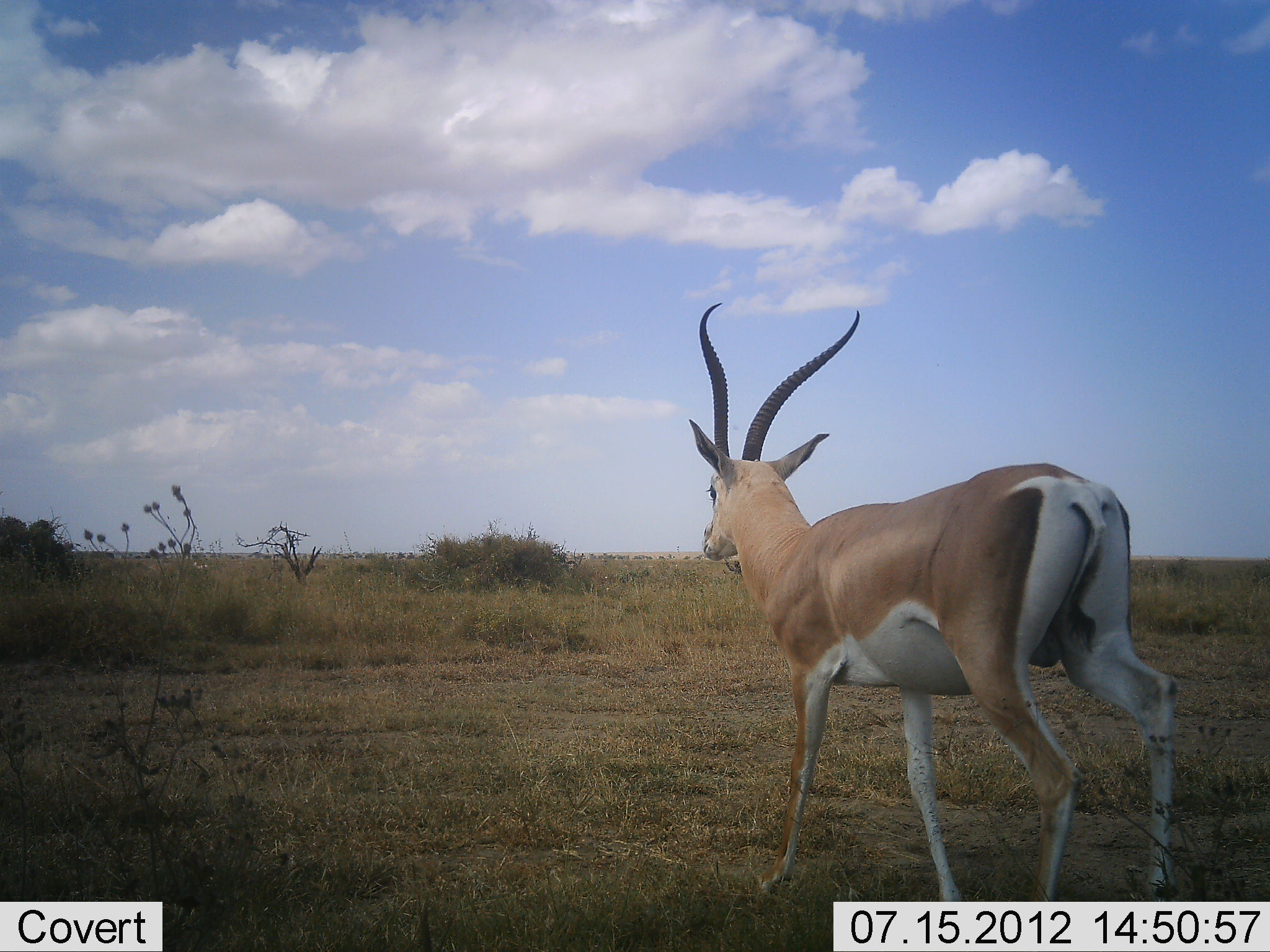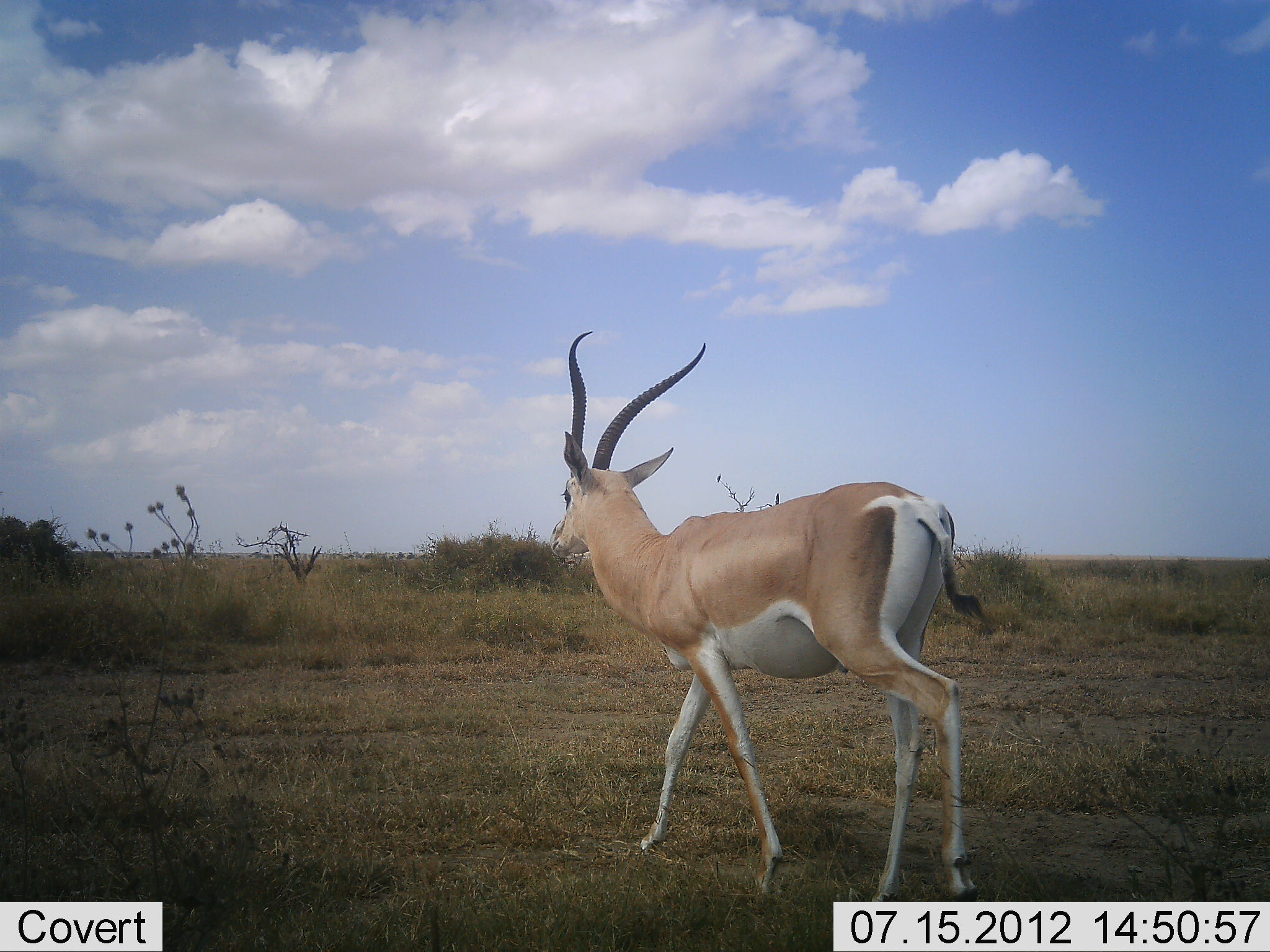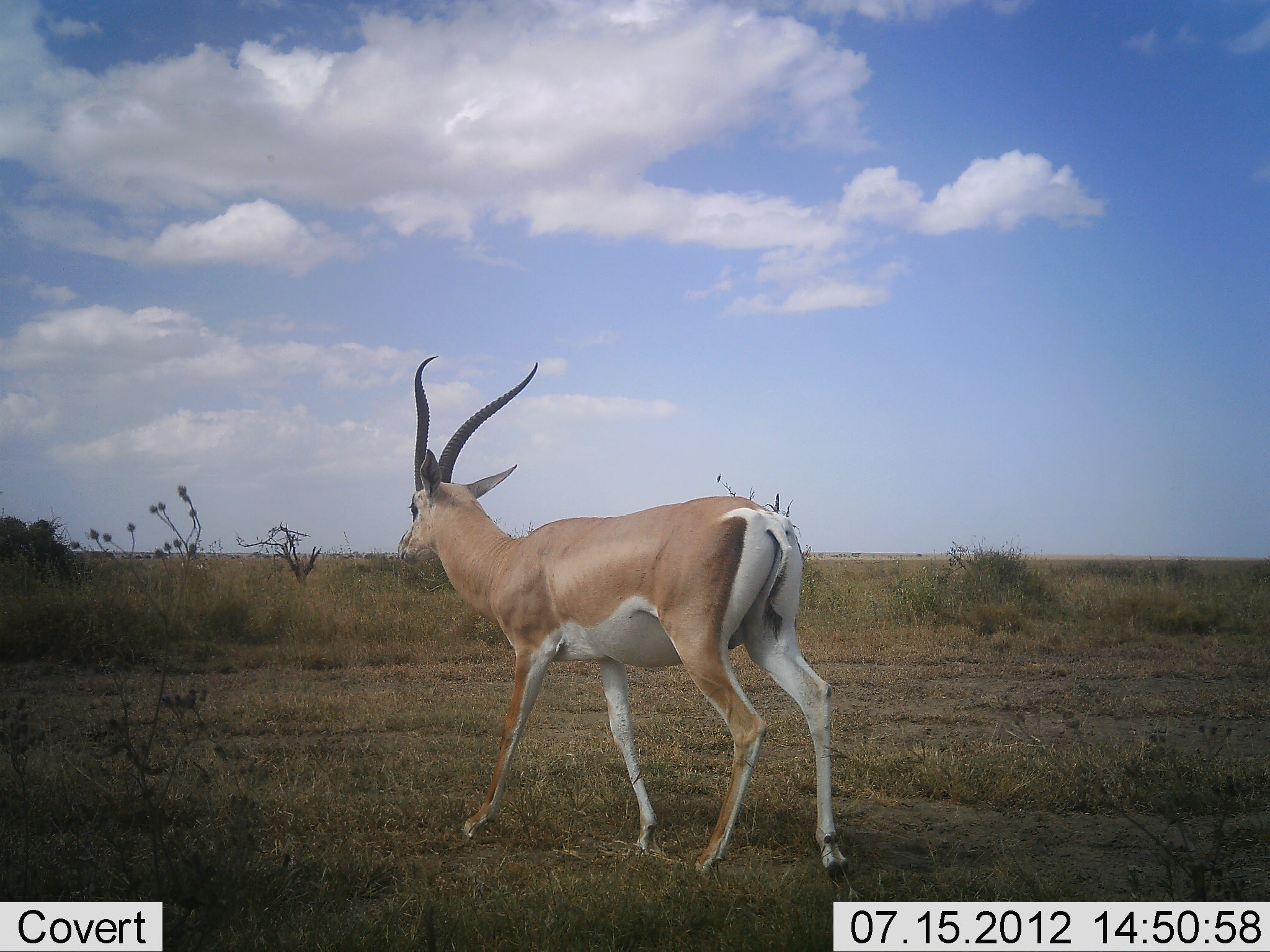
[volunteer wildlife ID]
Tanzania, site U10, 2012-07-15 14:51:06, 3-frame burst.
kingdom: Animalia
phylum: Chordata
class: Mammalia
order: Artiodactyla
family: Bovidae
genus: Nanger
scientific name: Nanger granti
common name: grant's gazelle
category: gazellegrants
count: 1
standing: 0%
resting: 0%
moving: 100%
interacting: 0%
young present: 0%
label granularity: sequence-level